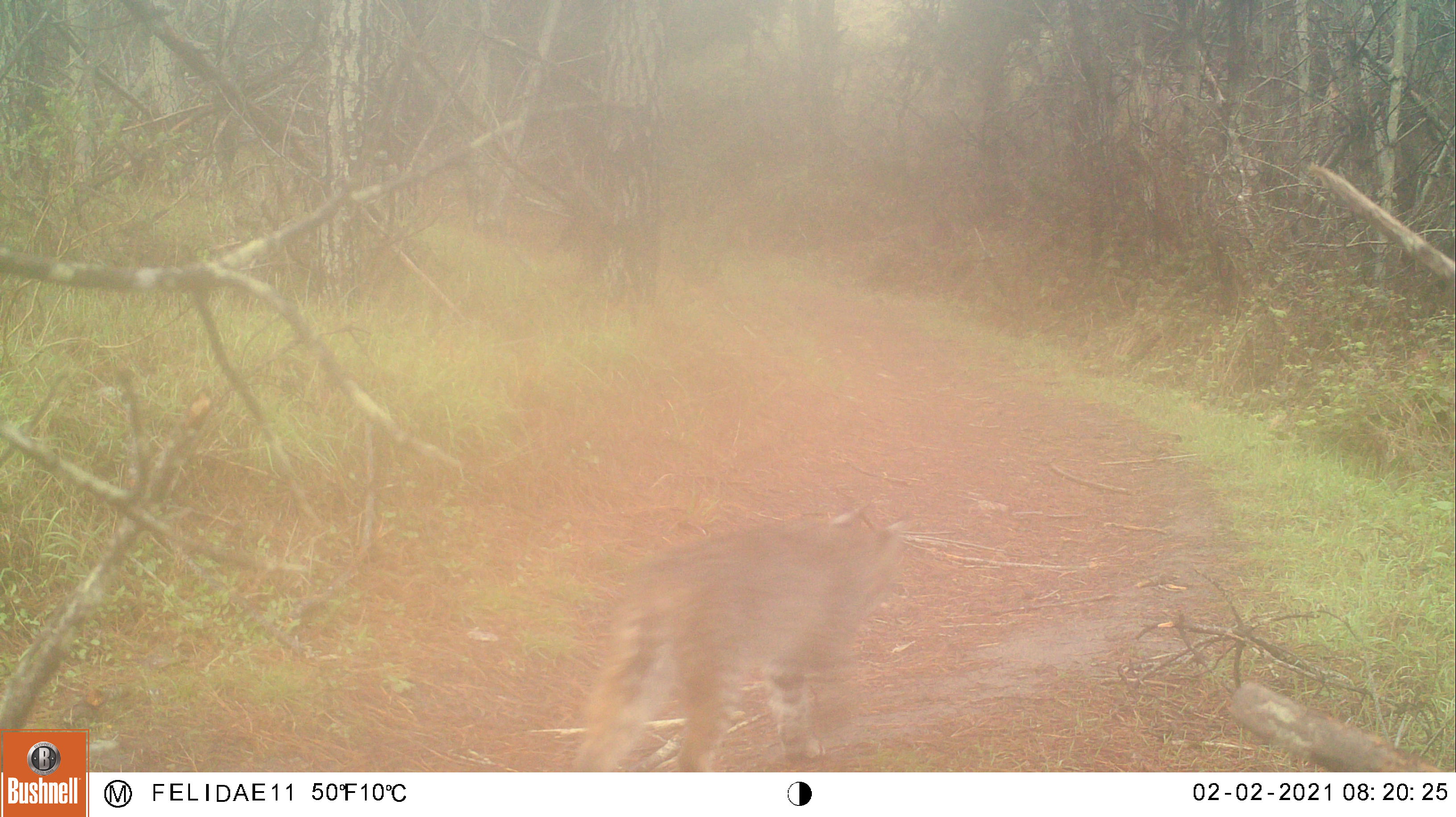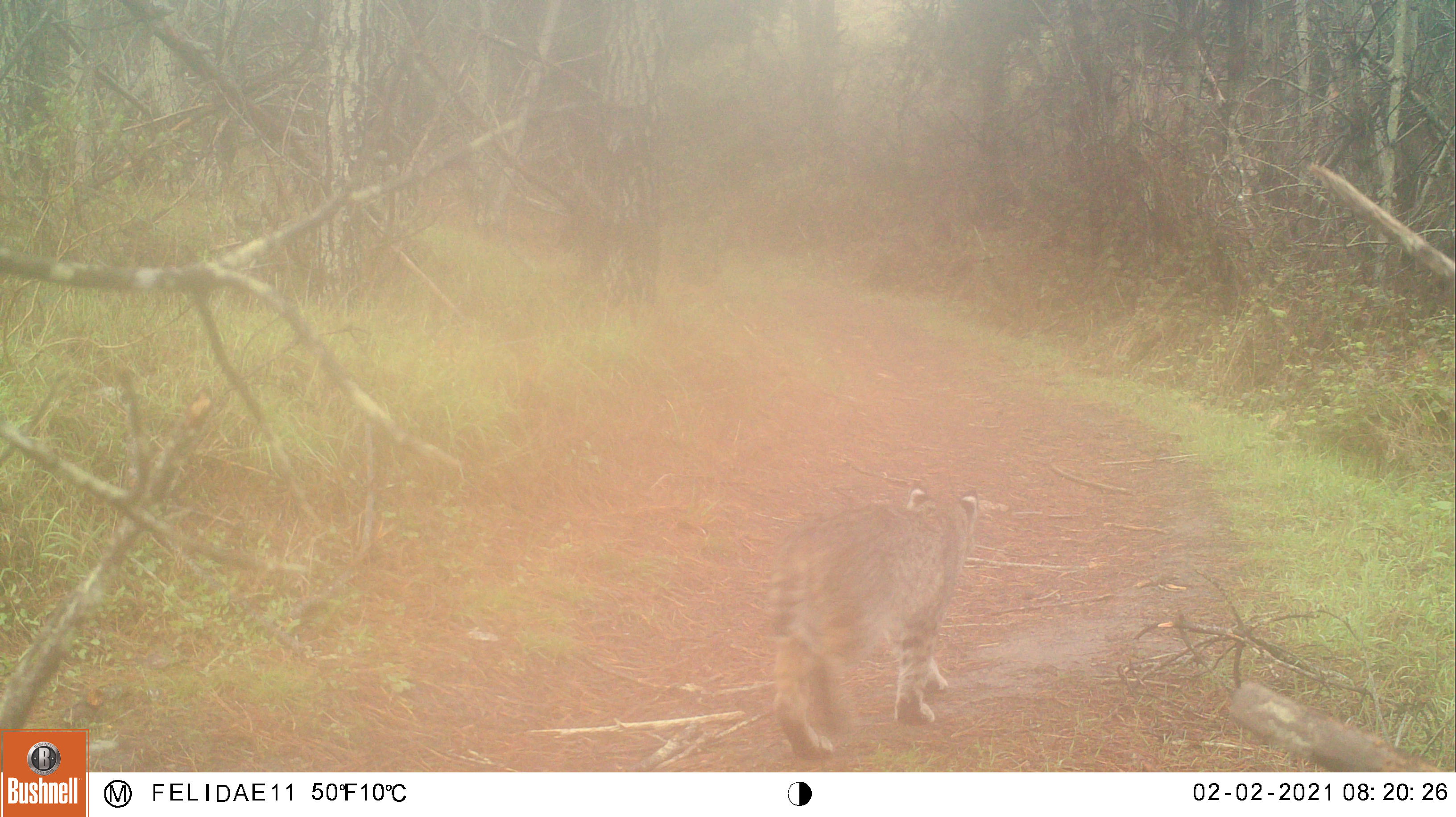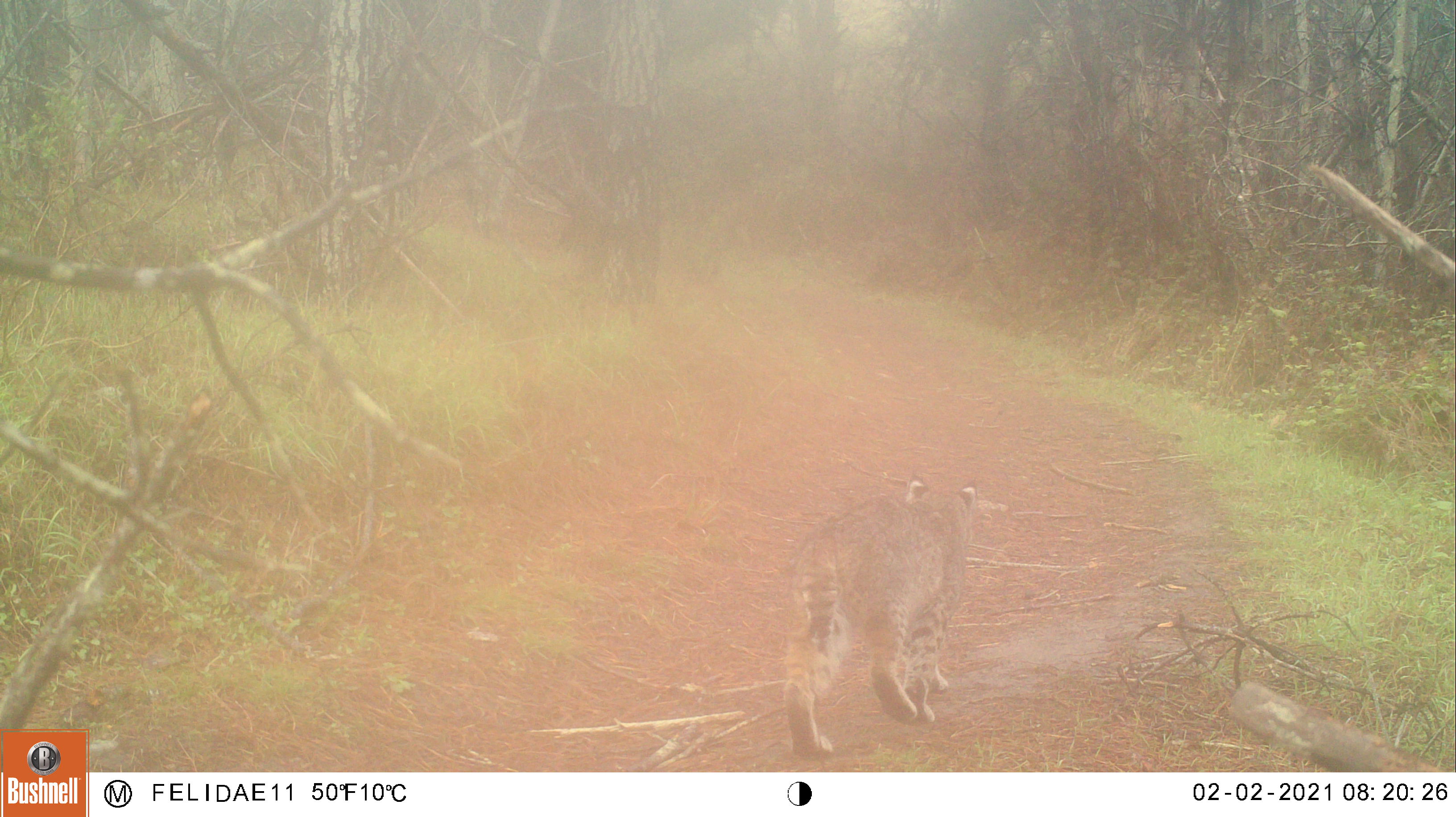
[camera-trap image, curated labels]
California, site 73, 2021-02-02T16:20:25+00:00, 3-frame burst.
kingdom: Animalia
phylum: Chordata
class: Mammalia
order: Carnivora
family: Felidae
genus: Lynx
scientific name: Lynx rufus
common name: bobcat